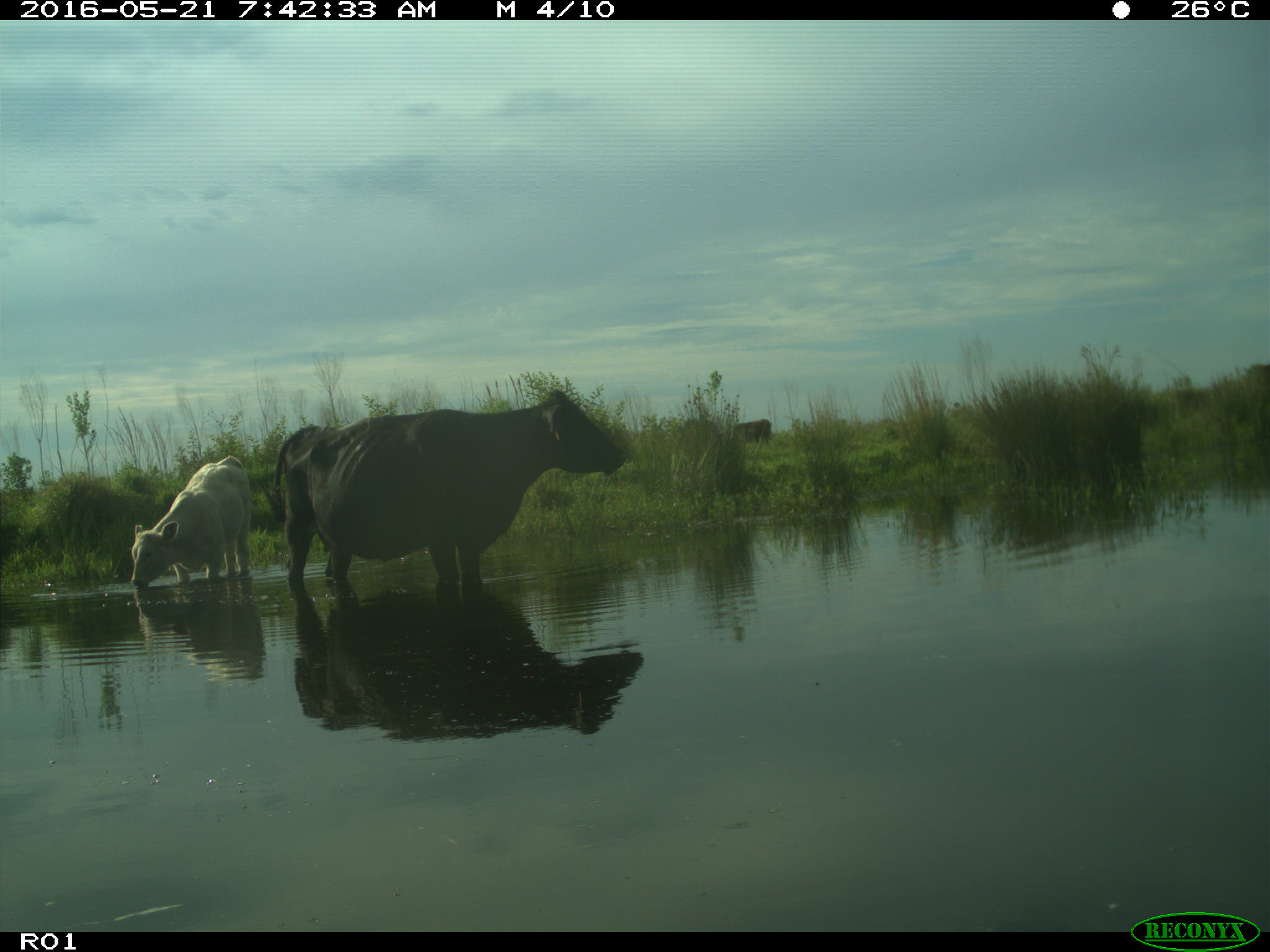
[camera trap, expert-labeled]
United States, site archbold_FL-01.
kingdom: Animalia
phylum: Chordata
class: Mammalia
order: Artiodactyla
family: Bovidae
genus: Bos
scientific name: Bos taurus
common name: domestic cow